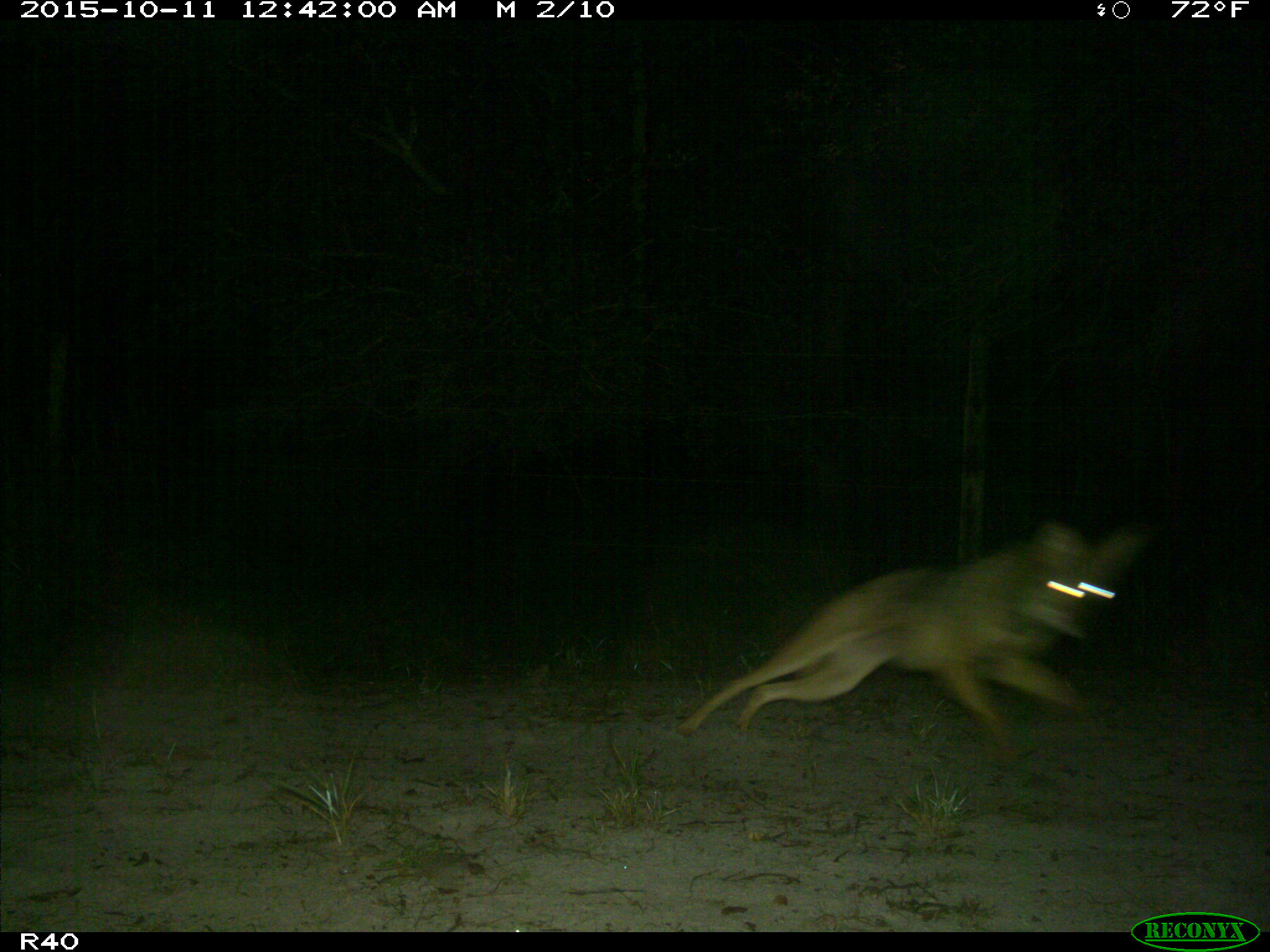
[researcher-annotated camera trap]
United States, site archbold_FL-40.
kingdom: Animalia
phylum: Chordata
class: Mammalia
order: Carnivora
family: Canidae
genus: Canis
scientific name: Canis latrans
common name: coyote